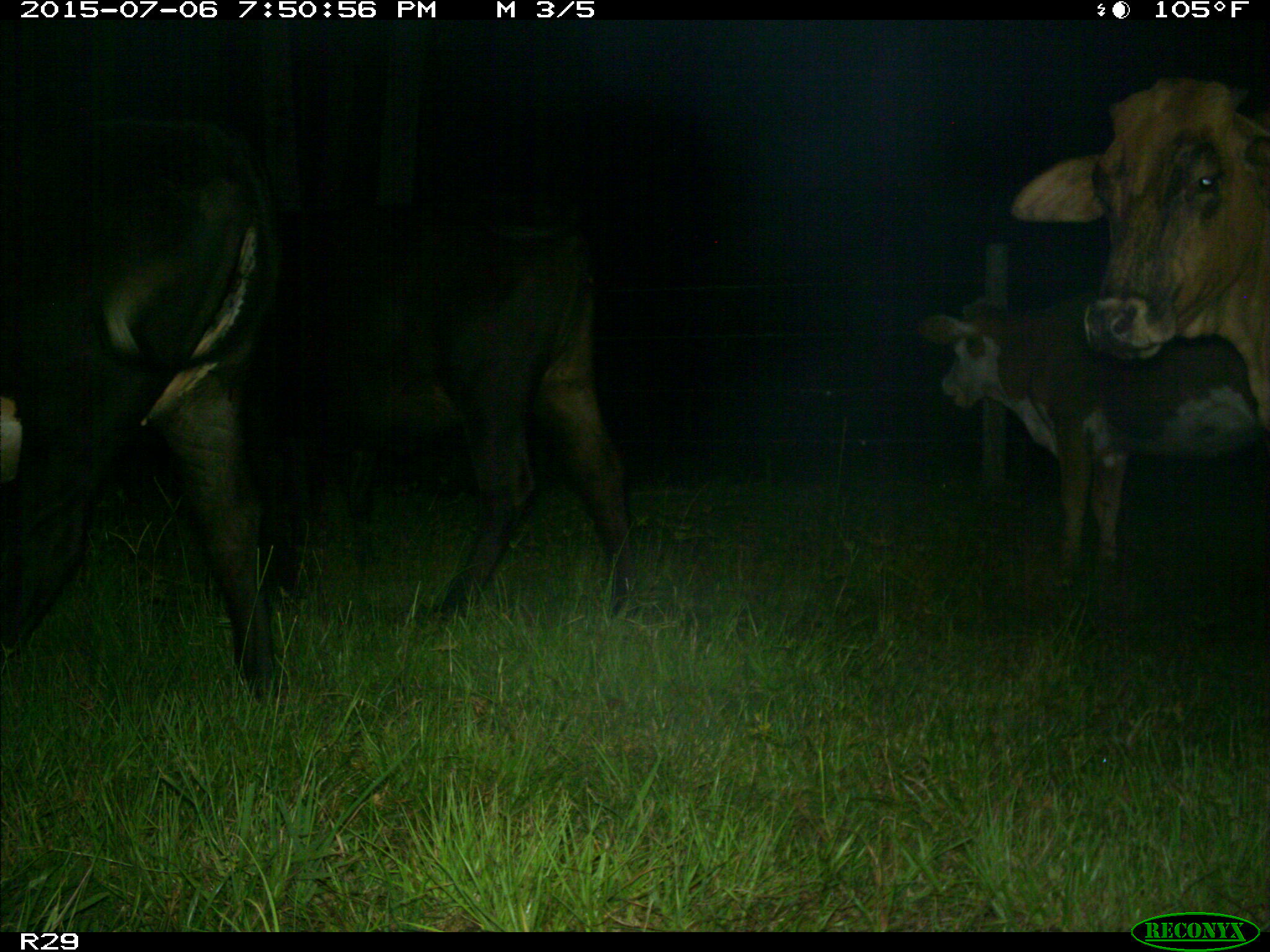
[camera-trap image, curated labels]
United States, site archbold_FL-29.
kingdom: Animalia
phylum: Chordata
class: Mammalia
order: Artiodactyla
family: Bovidae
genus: Bos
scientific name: Bos taurus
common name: domestic cow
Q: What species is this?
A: Bos taurus (domestic cow).